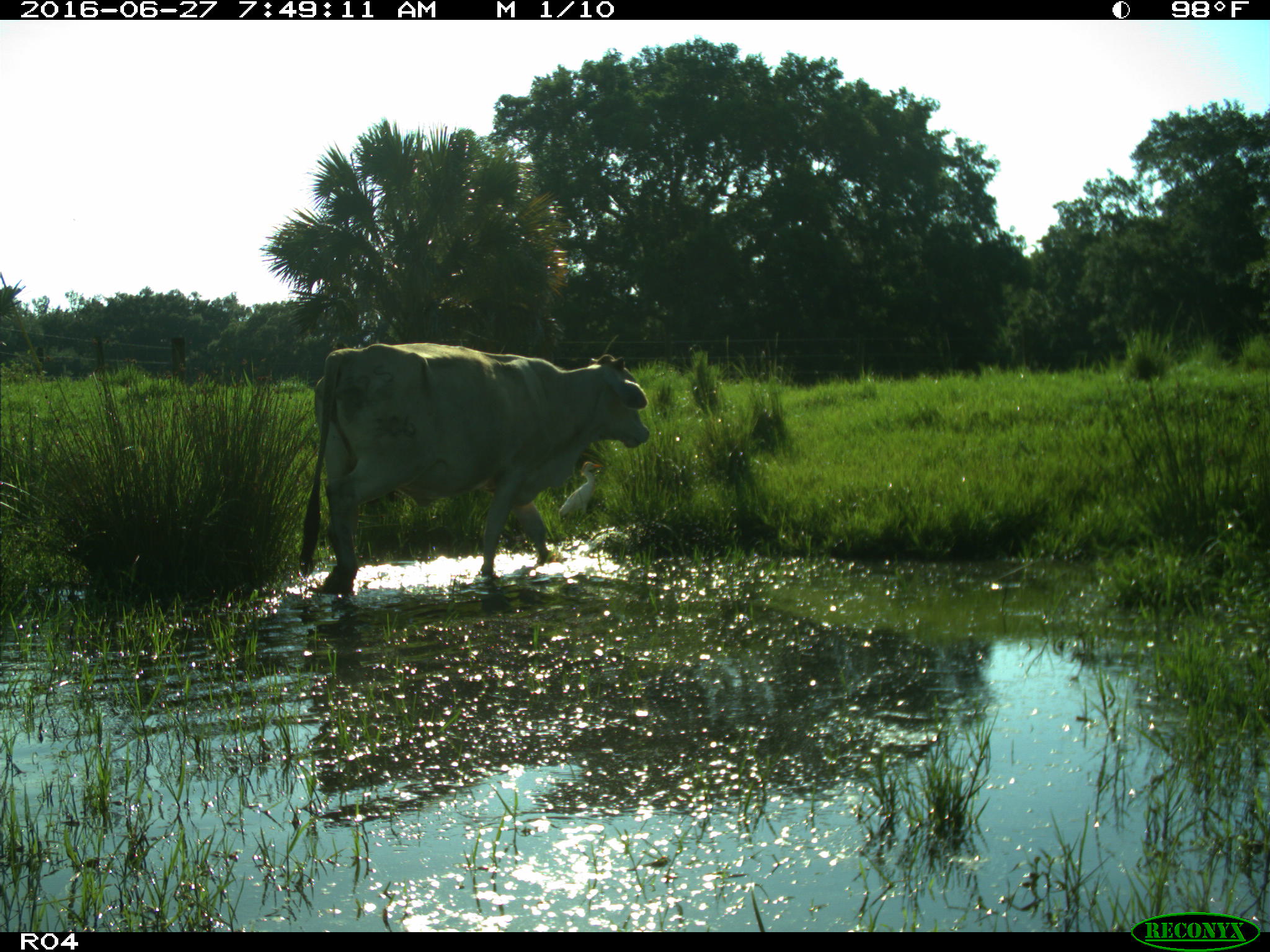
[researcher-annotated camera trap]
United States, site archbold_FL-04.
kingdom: Animalia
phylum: Chordata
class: Mammalia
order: Artiodactyla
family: Bovidae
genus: Bos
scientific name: Bos taurus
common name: domestic cow